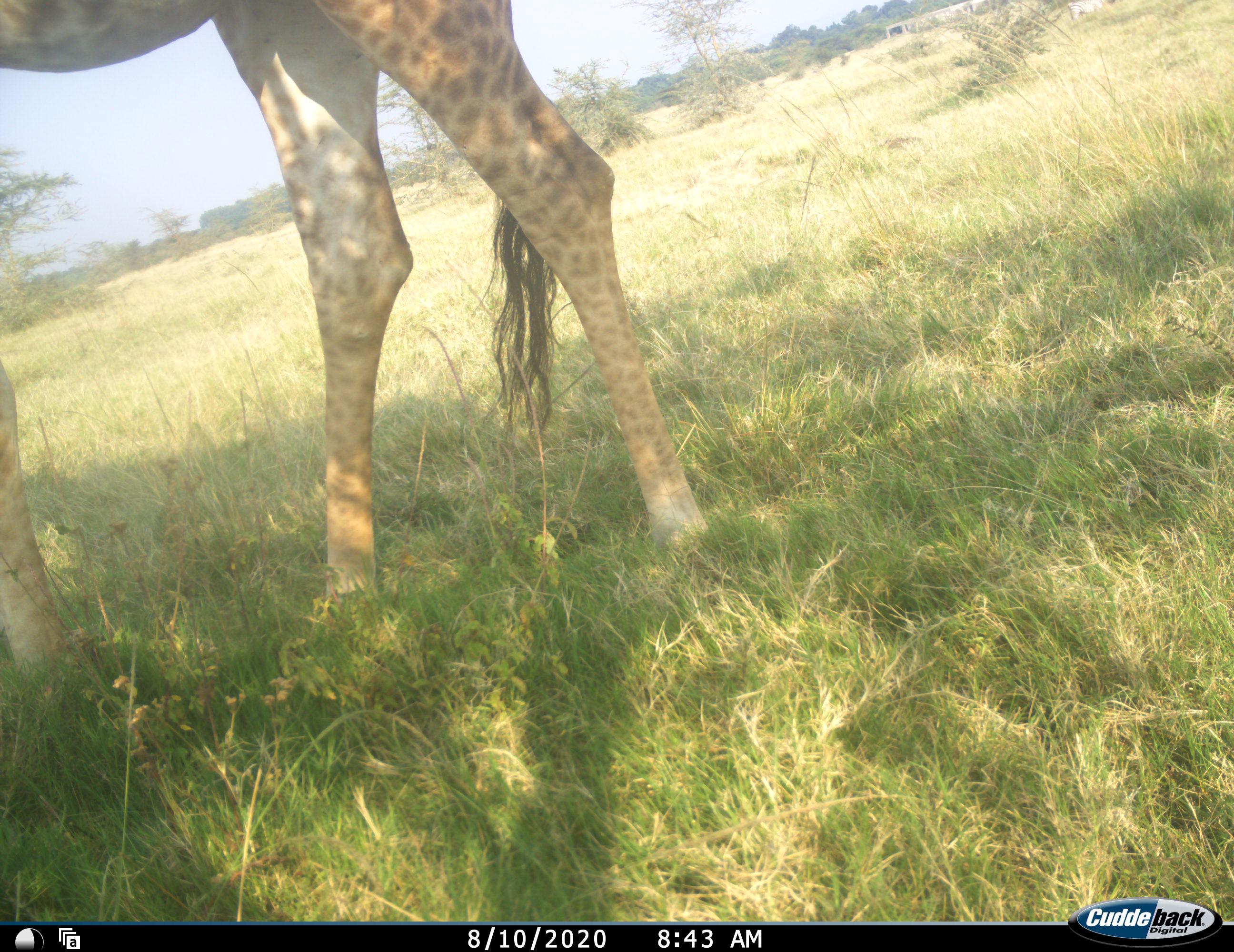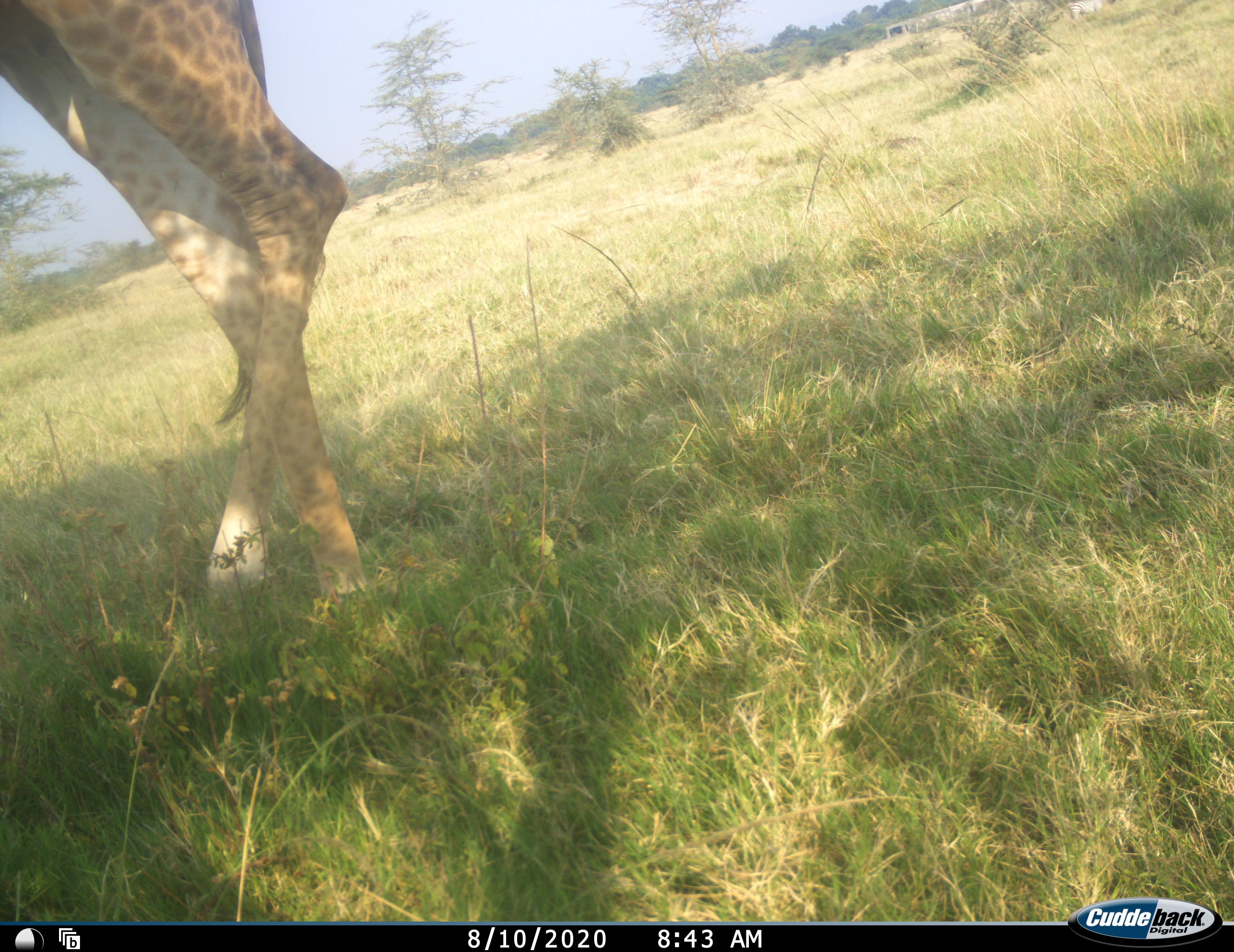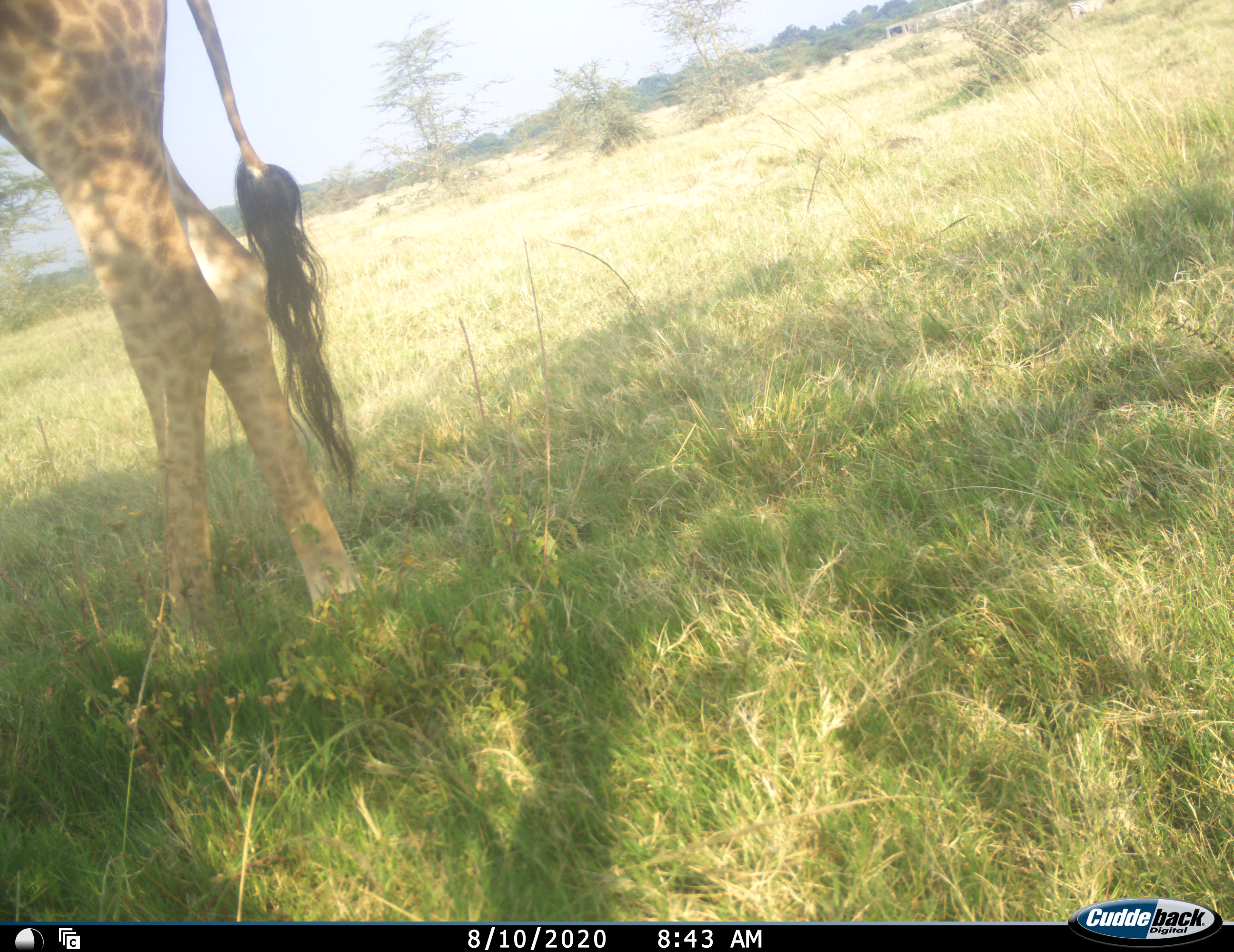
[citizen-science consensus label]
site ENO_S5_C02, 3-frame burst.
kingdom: Animalia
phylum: Chordata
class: Mammalia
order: Artiodactyla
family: Giraffidae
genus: Giraffa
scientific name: Giraffa camelopardalis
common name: giraffe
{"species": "giraffe (Giraffa camelopardalis)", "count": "1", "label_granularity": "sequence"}